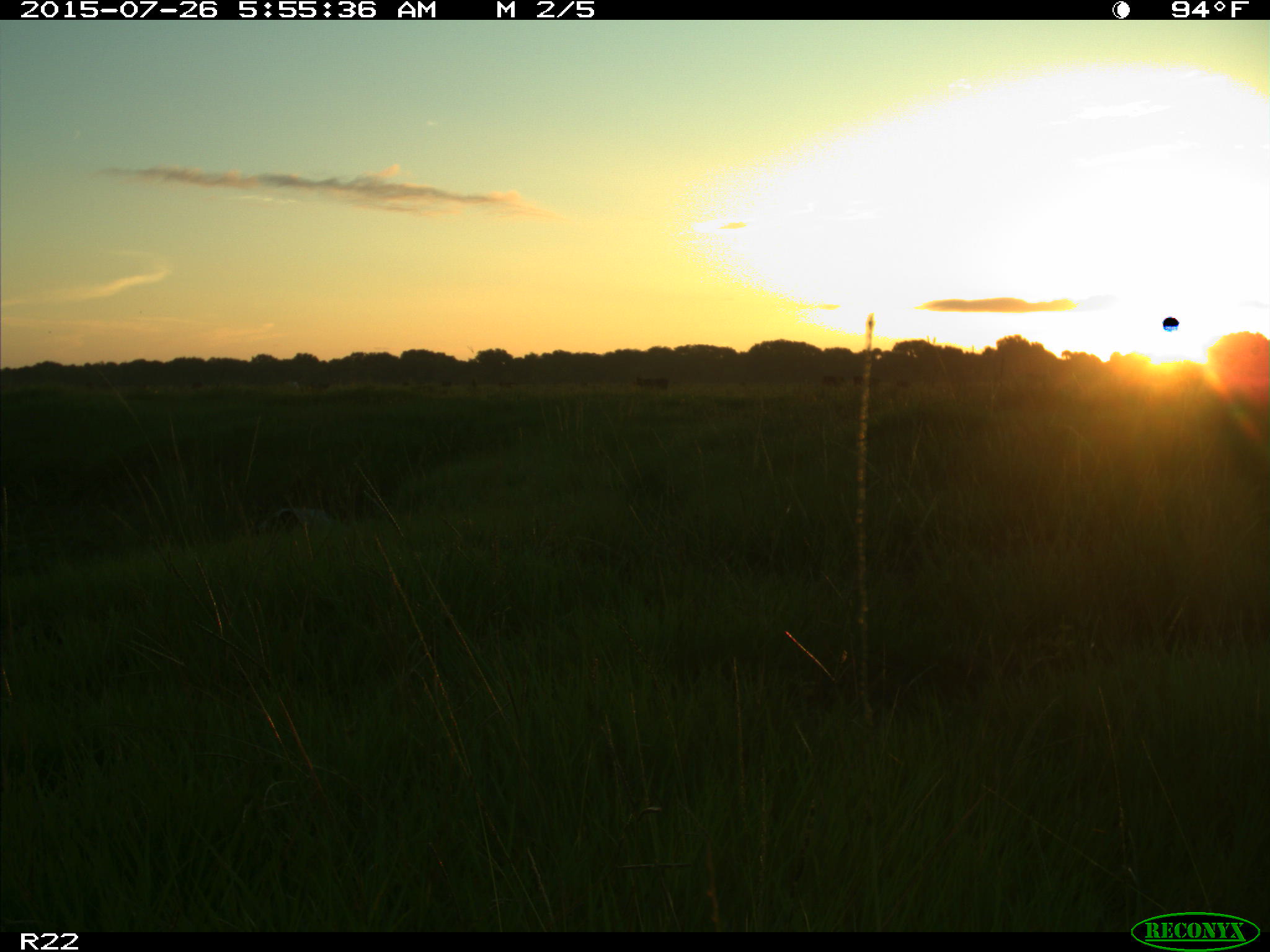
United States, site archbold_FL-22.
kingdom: Animalia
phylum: Chordata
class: Mammalia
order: Artiodactyla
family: Bovidae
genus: Bos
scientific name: Bos taurus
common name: domestic cow